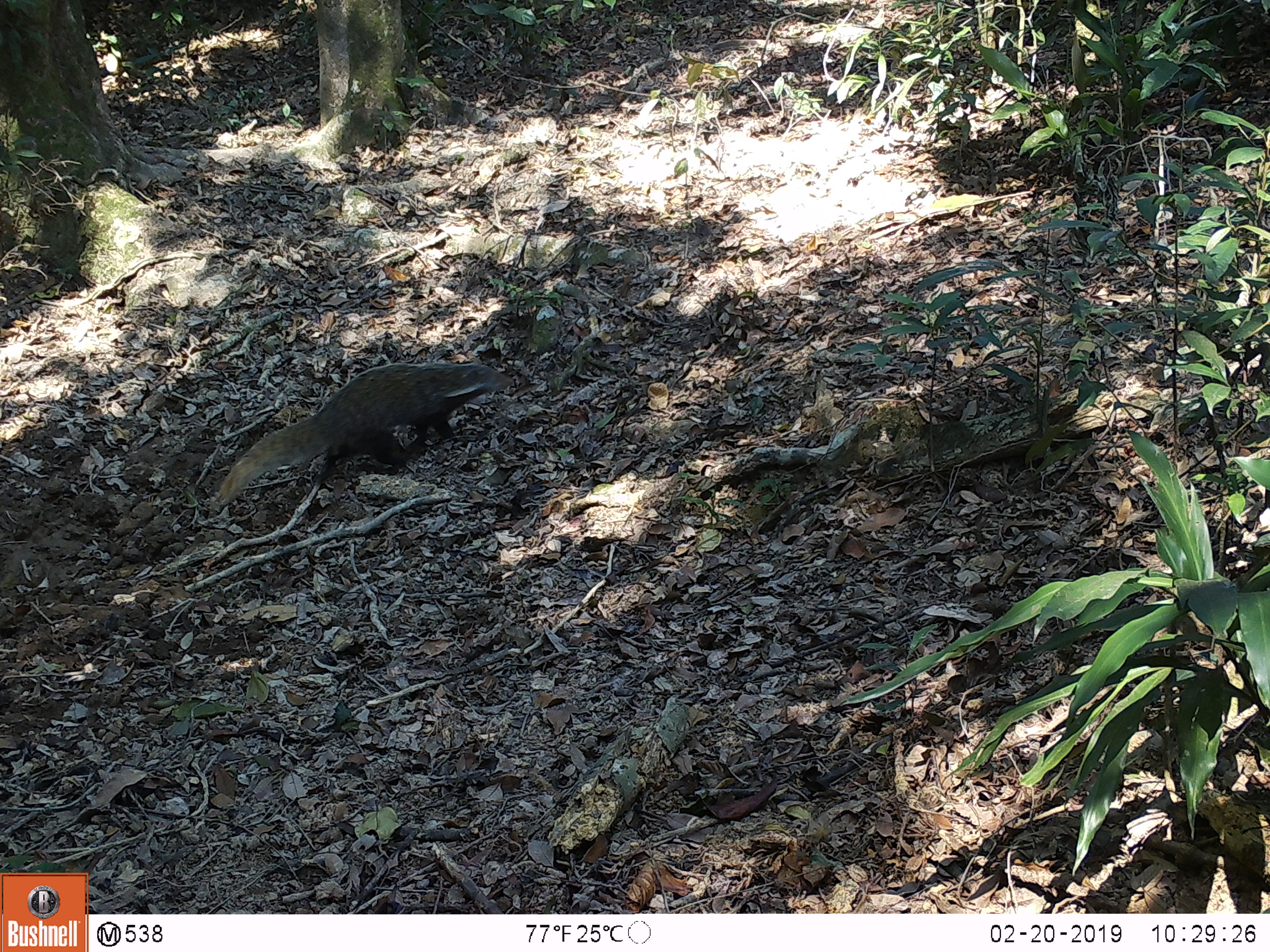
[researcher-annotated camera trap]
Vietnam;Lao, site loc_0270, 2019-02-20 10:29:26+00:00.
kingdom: Animalia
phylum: Chordata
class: Mammalia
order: Carnivora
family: Herpestidae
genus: Urva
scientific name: Urva urva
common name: crab-eating mongoose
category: crab eating mongoose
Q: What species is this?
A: Crab eating mongoose (crab-eating mongoose) (Urva urva).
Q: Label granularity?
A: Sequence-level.